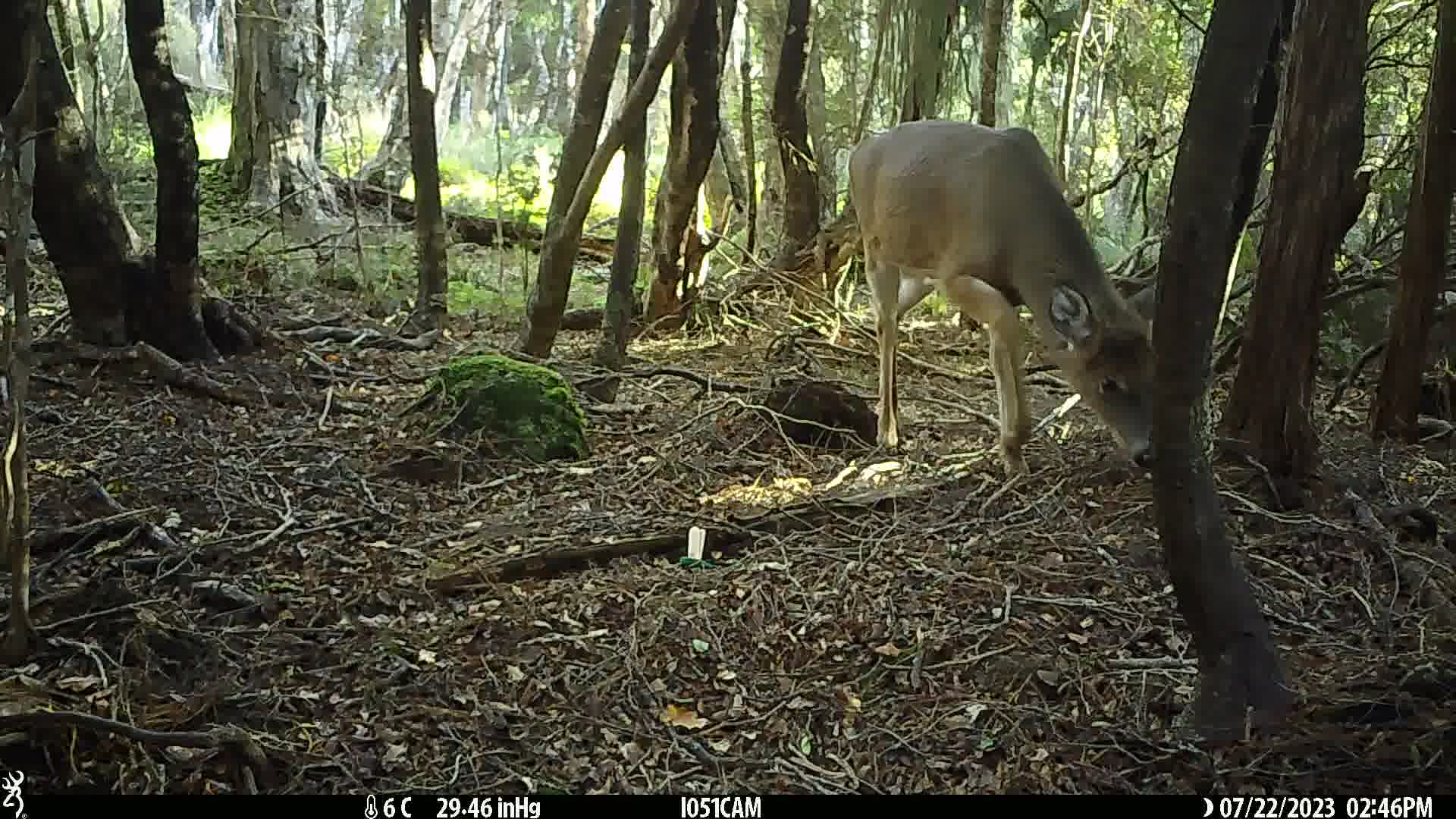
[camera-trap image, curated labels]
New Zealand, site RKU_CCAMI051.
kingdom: Animalia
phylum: Chordata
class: Mammalia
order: Artiodactyla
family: Cervidae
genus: Odocoileus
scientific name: Odocoileus virginianus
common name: white-tailed deer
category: white tailed deer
White tailed deer (white-tailed deer) (Odocoileus virginianus).